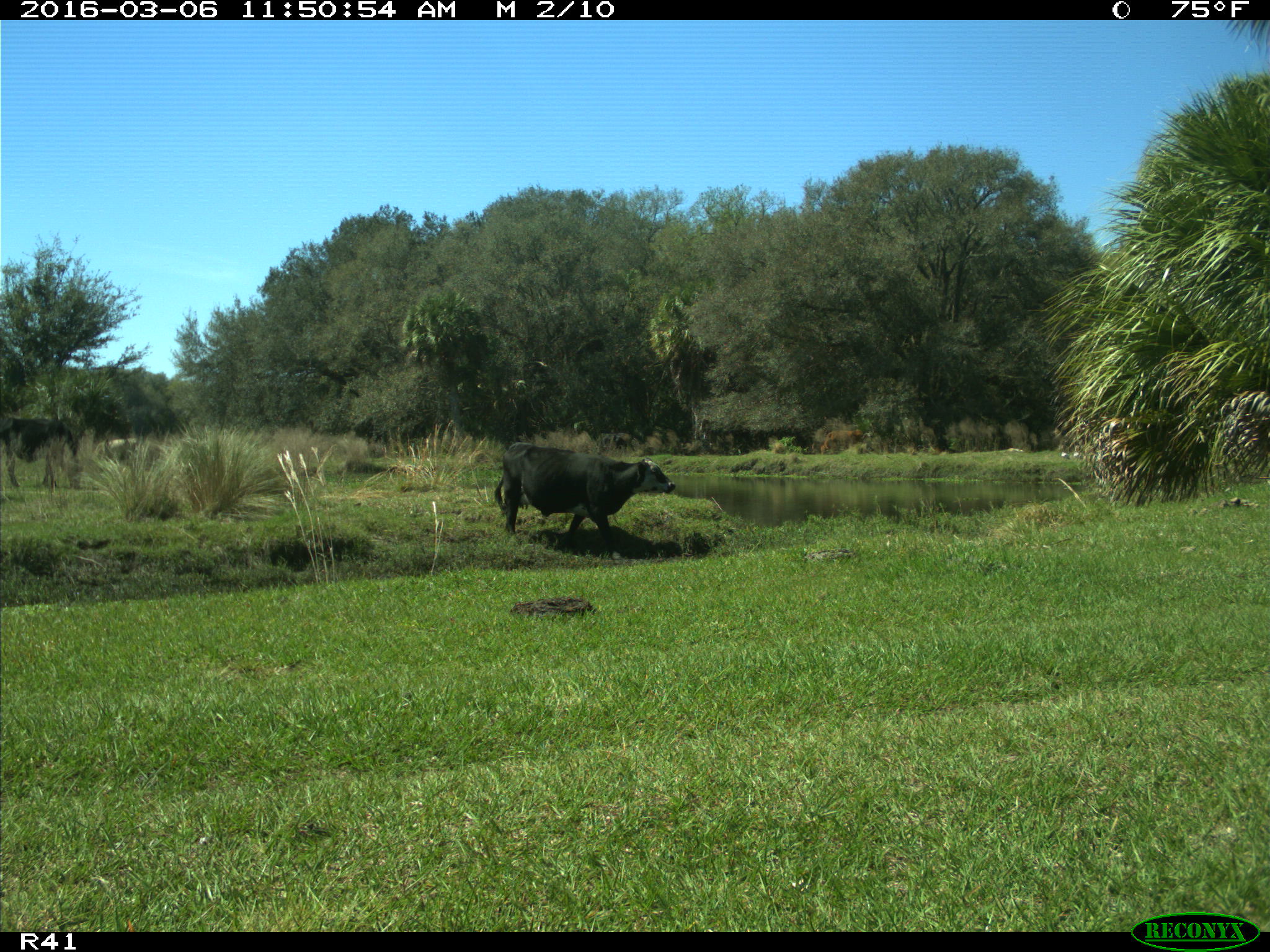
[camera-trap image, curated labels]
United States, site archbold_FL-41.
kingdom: Animalia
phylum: Chordata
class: Mammalia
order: Artiodactyla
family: Bovidae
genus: Bos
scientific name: Bos taurus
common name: domestic cow